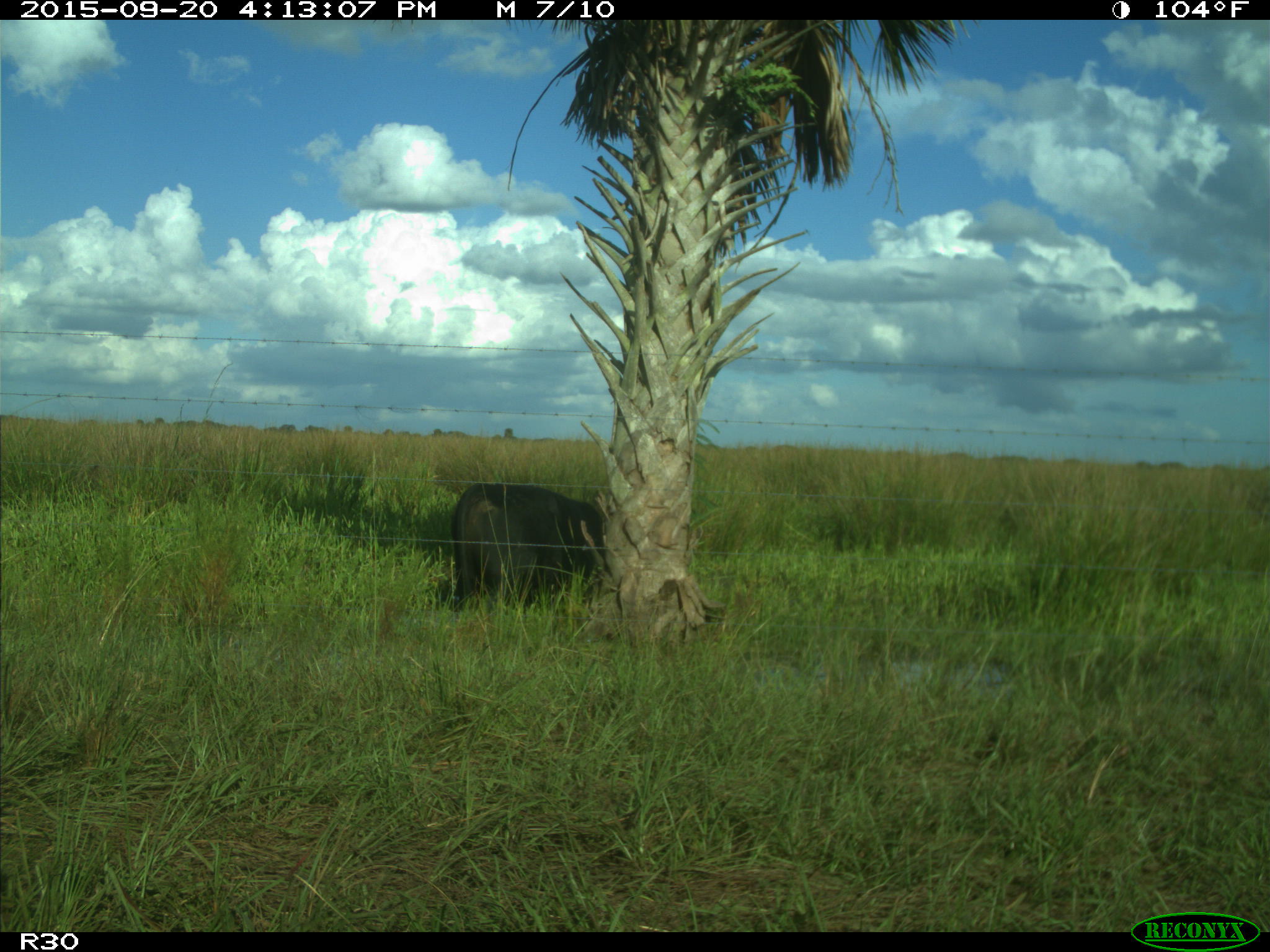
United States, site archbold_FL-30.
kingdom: Animalia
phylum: Chordata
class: Mammalia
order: Artiodactyla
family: Bovidae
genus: Bos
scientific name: Bos taurus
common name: domestic cow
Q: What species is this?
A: Bos taurus (domestic cow).